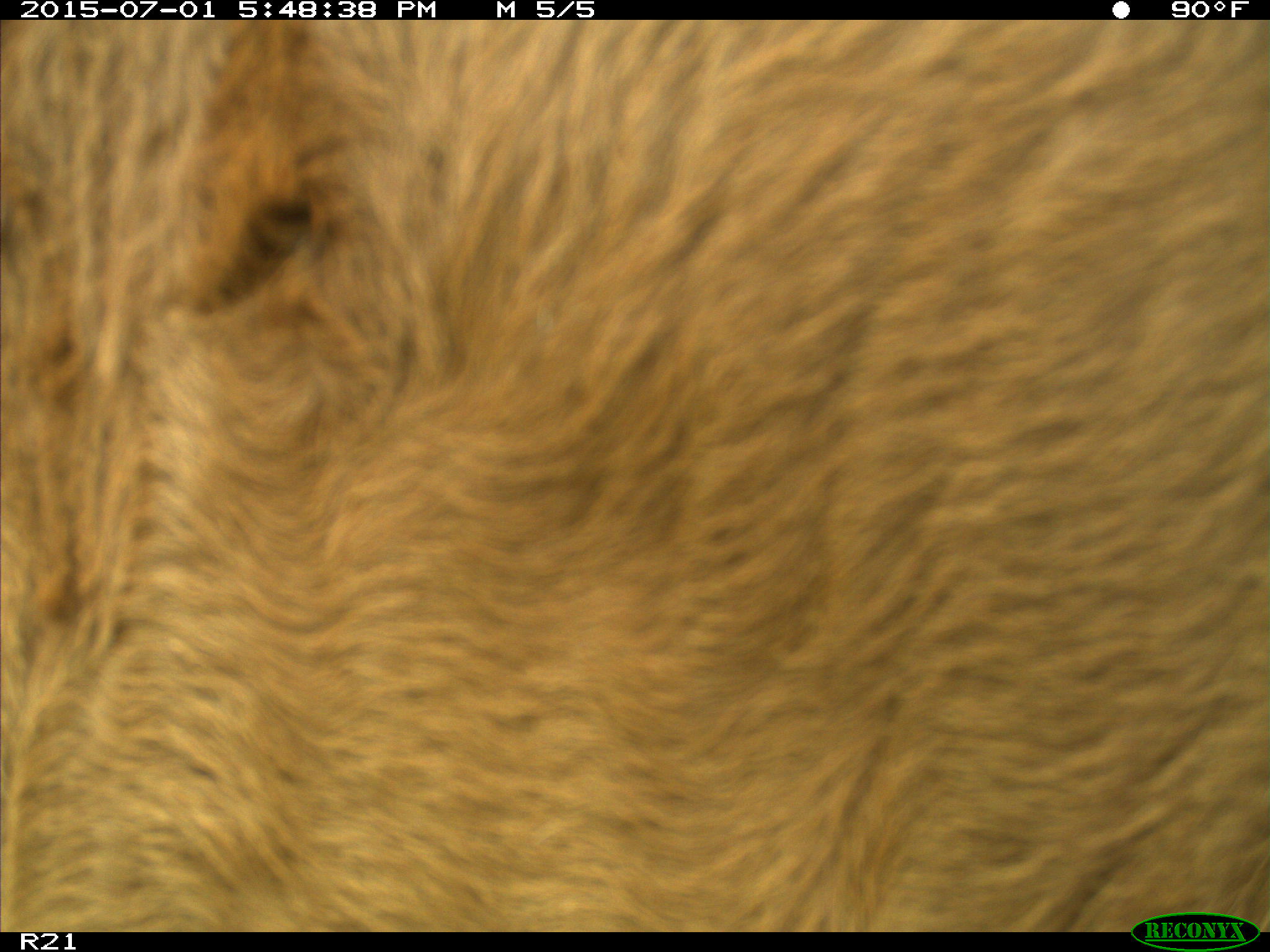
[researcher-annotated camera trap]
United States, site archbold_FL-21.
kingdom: Animalia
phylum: Chordata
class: Mammalia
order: Artiodactyla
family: Bovidae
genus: Bos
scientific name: Bos taurus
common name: domestic cow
Bos taurus (domestic cow).